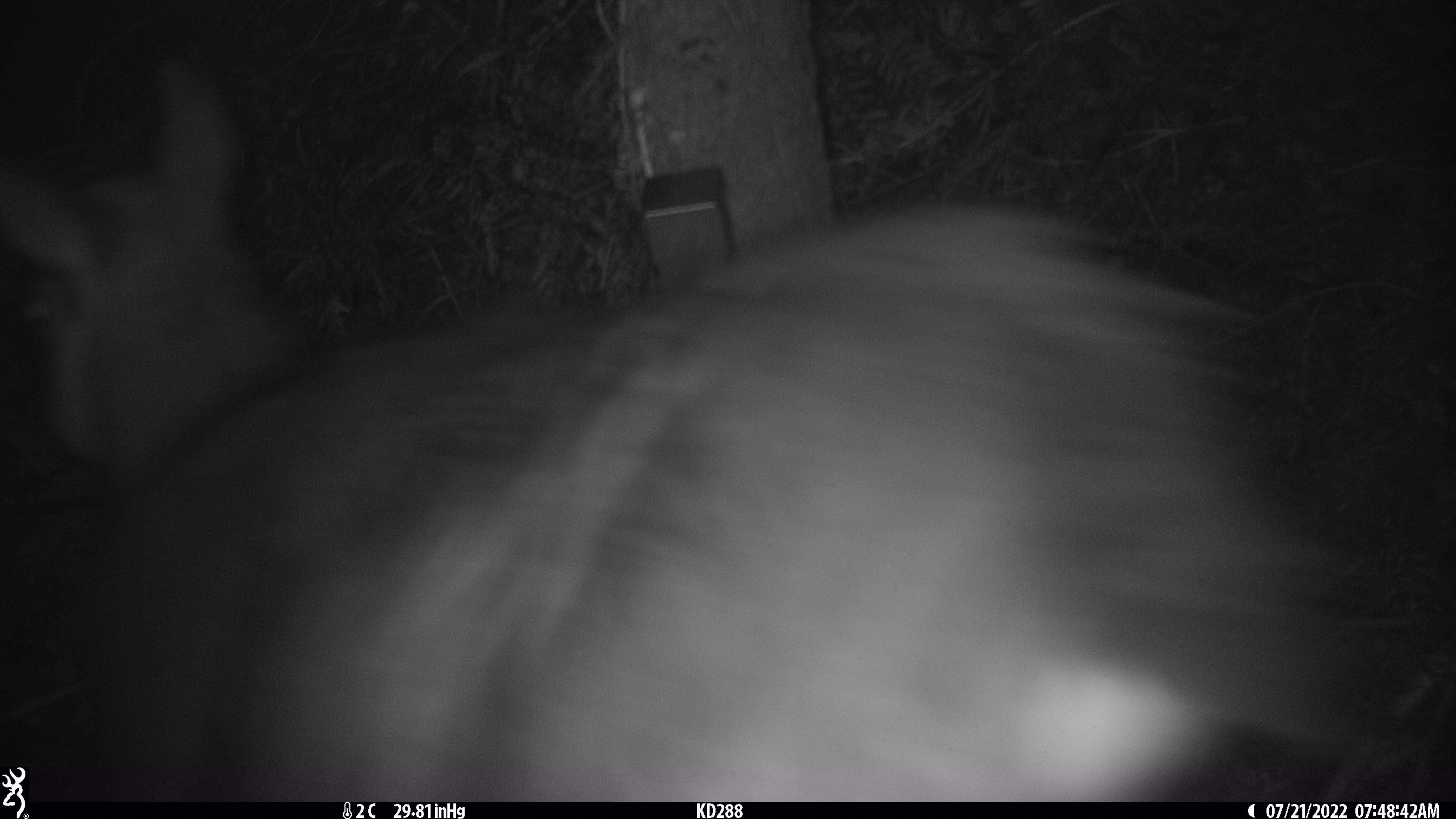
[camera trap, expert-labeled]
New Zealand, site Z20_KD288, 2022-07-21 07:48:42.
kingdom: Animalia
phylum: Chordata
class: Mammalia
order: Artiodactyla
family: Bovidae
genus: Rupicapra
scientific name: Rupicapra rupicapra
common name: alpine chamois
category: chamois